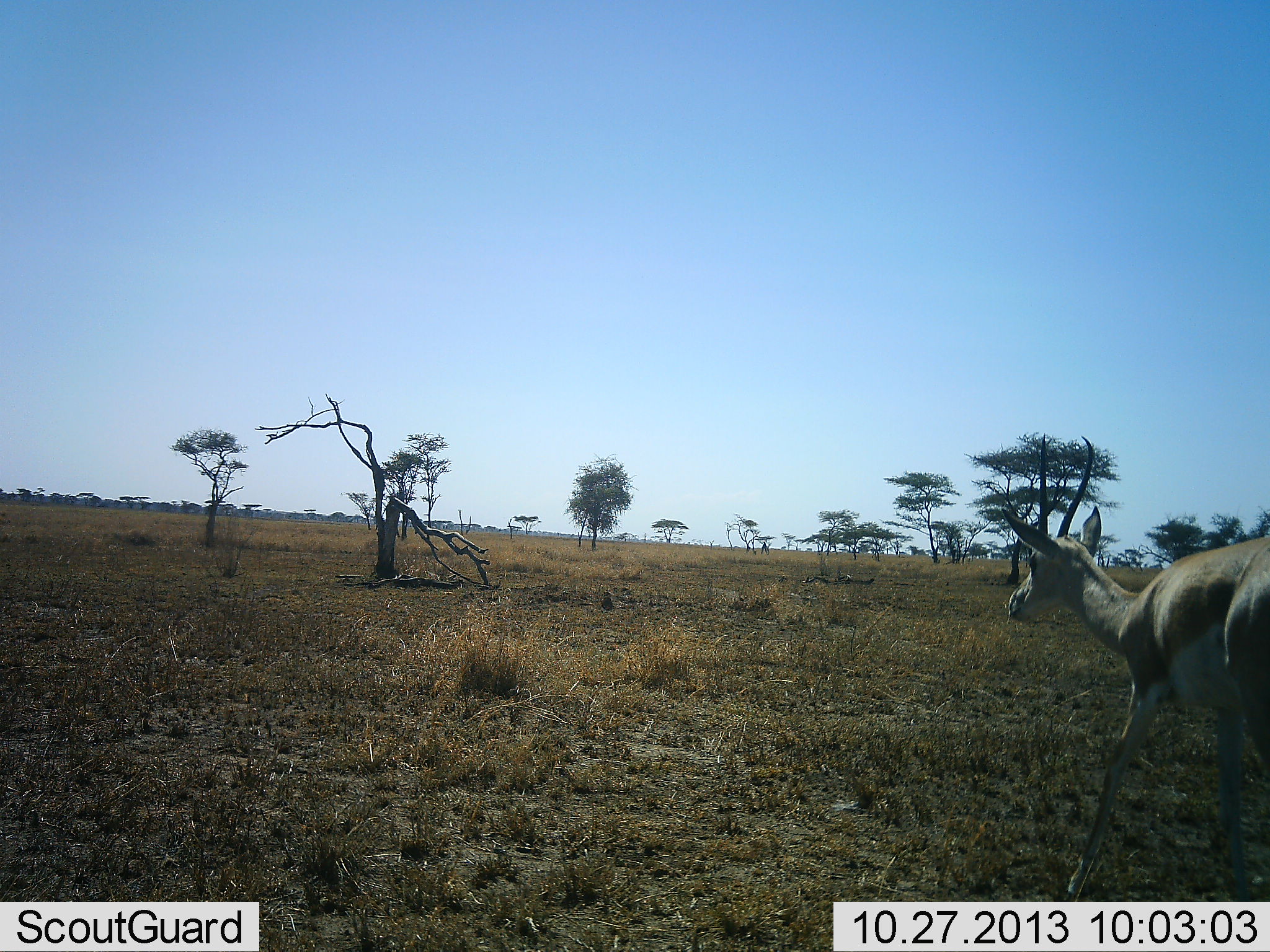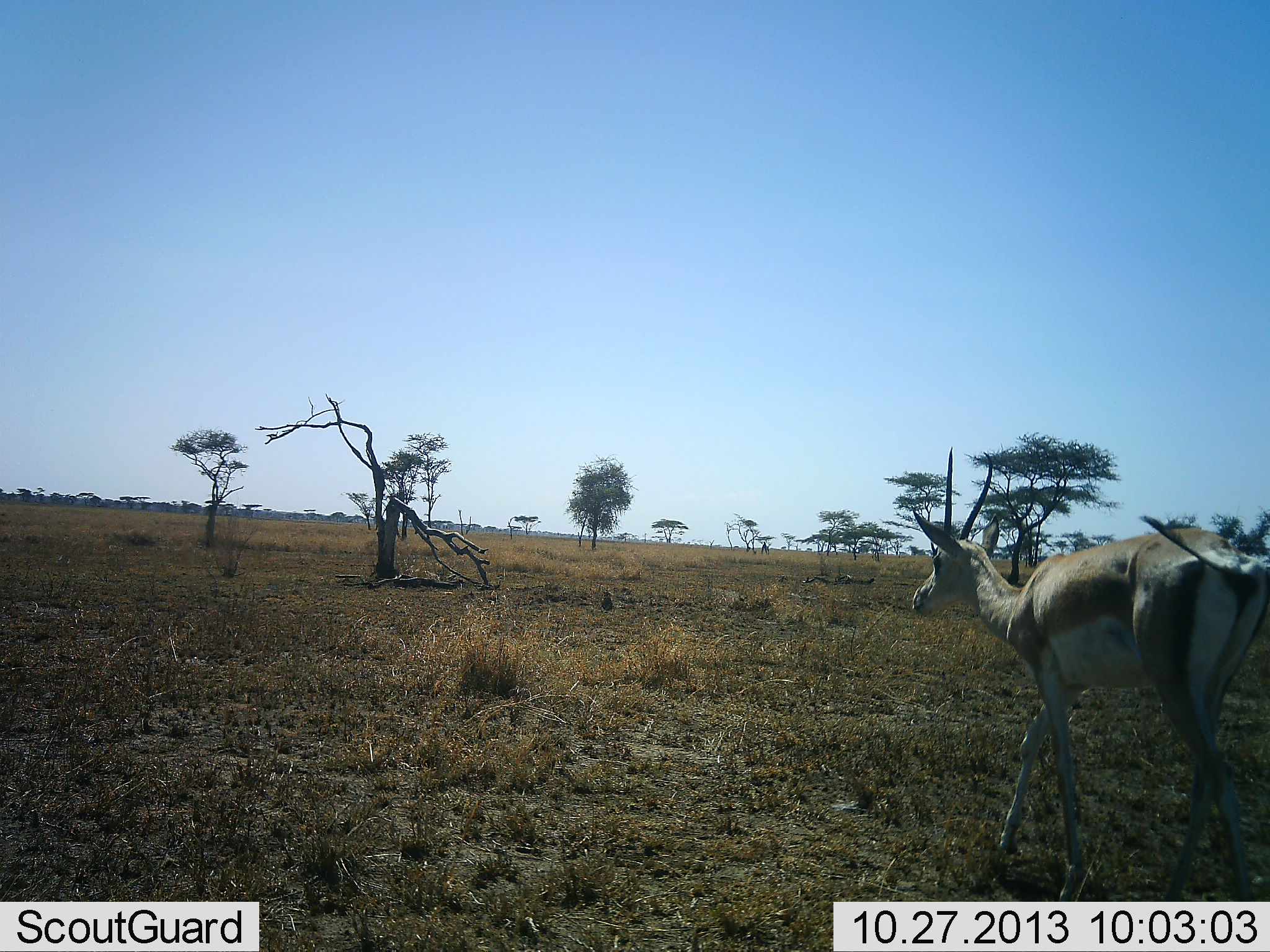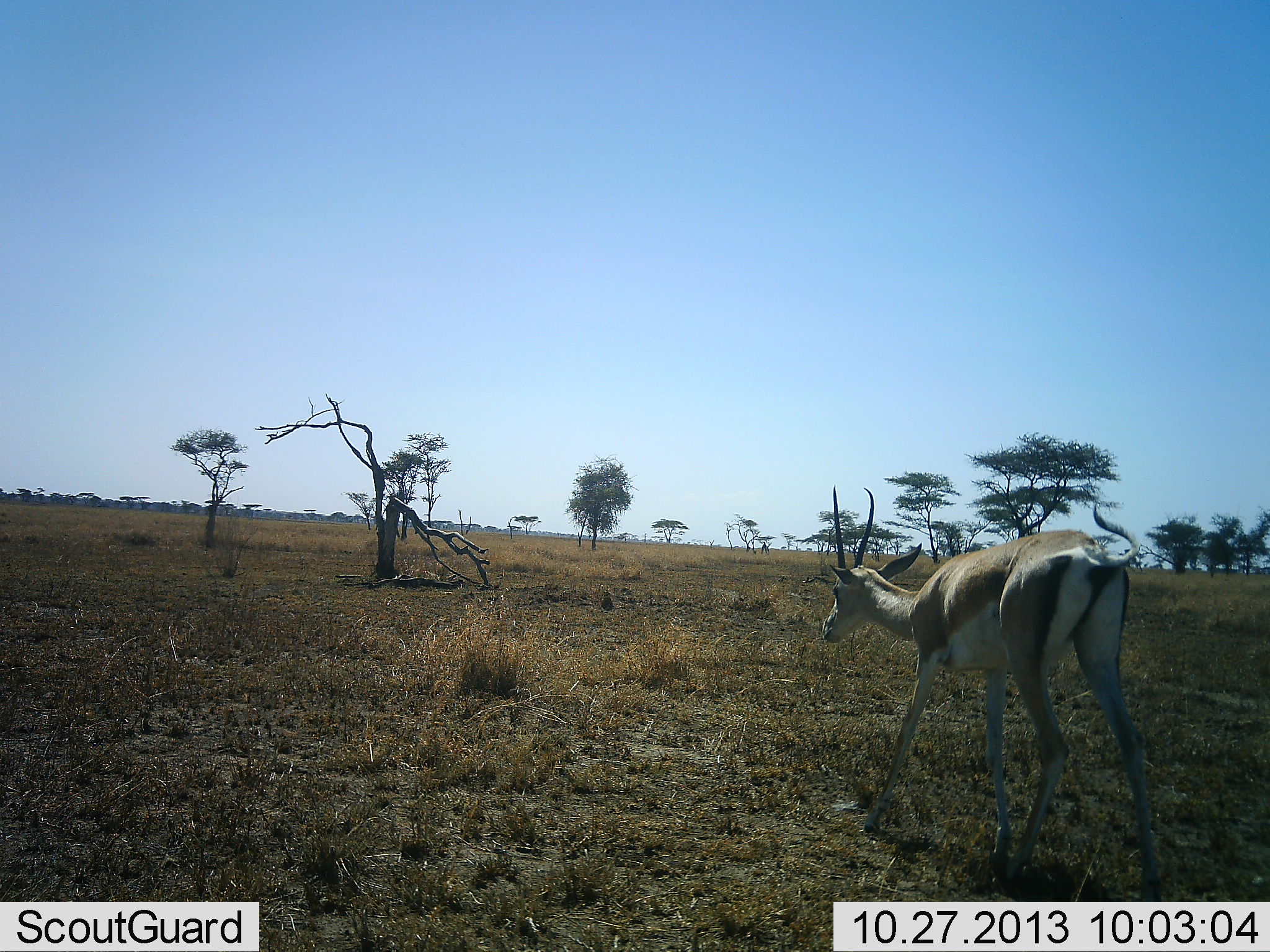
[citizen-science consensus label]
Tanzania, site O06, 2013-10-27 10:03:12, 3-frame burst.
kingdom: Animalia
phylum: Chordata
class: Mammalia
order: Artiodactyla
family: Bovidae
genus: Nanger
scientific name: Nanger granti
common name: grant's gazelle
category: gazellegrants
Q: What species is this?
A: Gazellegrants (grant's gazelle) (Nanger granti).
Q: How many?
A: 1.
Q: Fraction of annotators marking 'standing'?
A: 4%.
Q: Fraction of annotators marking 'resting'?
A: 0%.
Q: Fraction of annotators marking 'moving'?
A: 96%.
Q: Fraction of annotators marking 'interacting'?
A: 0%.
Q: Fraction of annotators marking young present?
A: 0%.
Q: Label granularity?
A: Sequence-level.